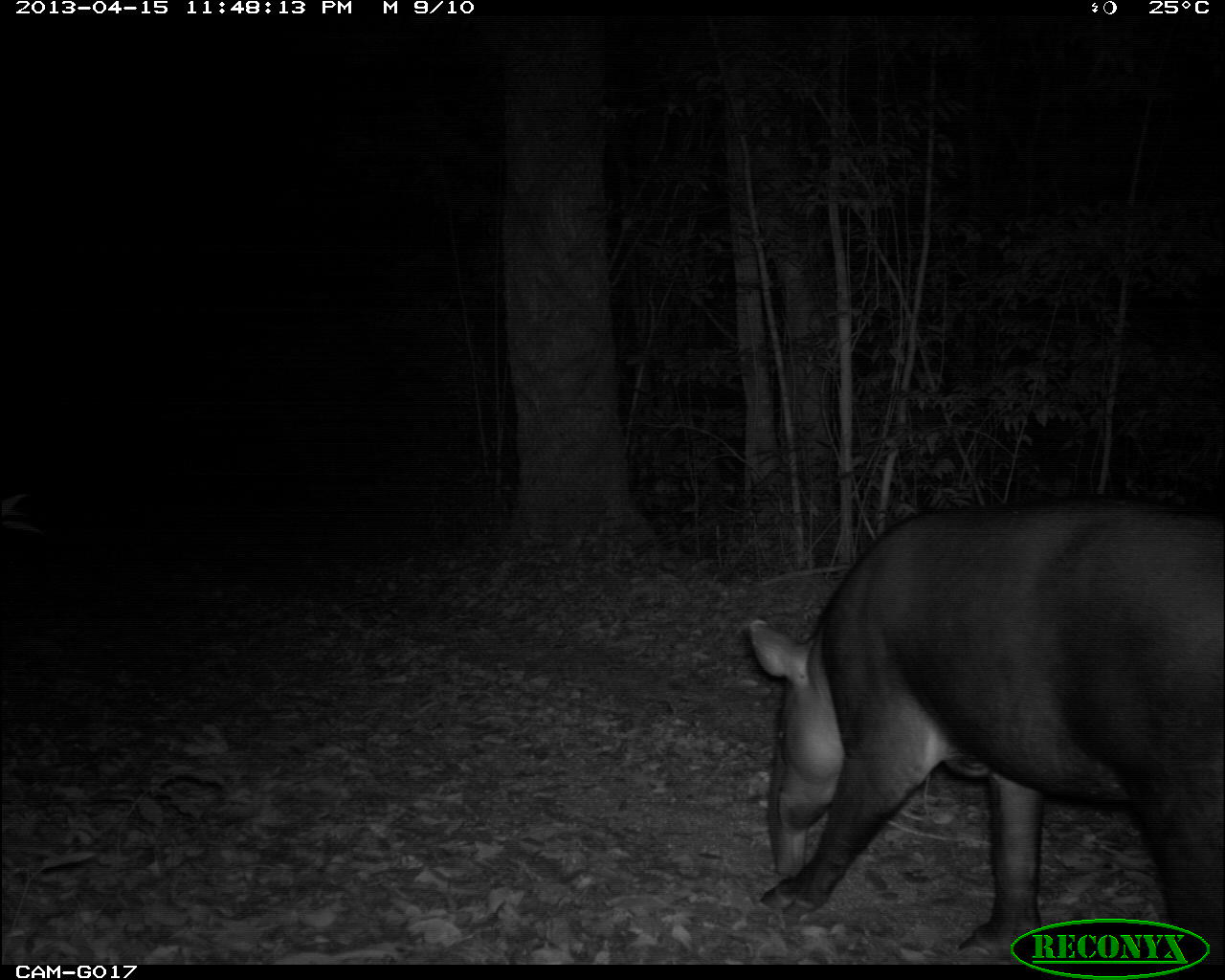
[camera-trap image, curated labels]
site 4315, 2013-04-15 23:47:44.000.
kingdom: Animalia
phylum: Chordata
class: Mammalia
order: Perissodactyla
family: Tapiridae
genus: Tapirus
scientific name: Tapirus bairdii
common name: baird's tapir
Tapirus bairdii (baird's tapir), count 1, sex male.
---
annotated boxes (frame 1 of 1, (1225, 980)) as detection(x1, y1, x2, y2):
tapirus bairdii: detection(747, 494, 1225, 962)